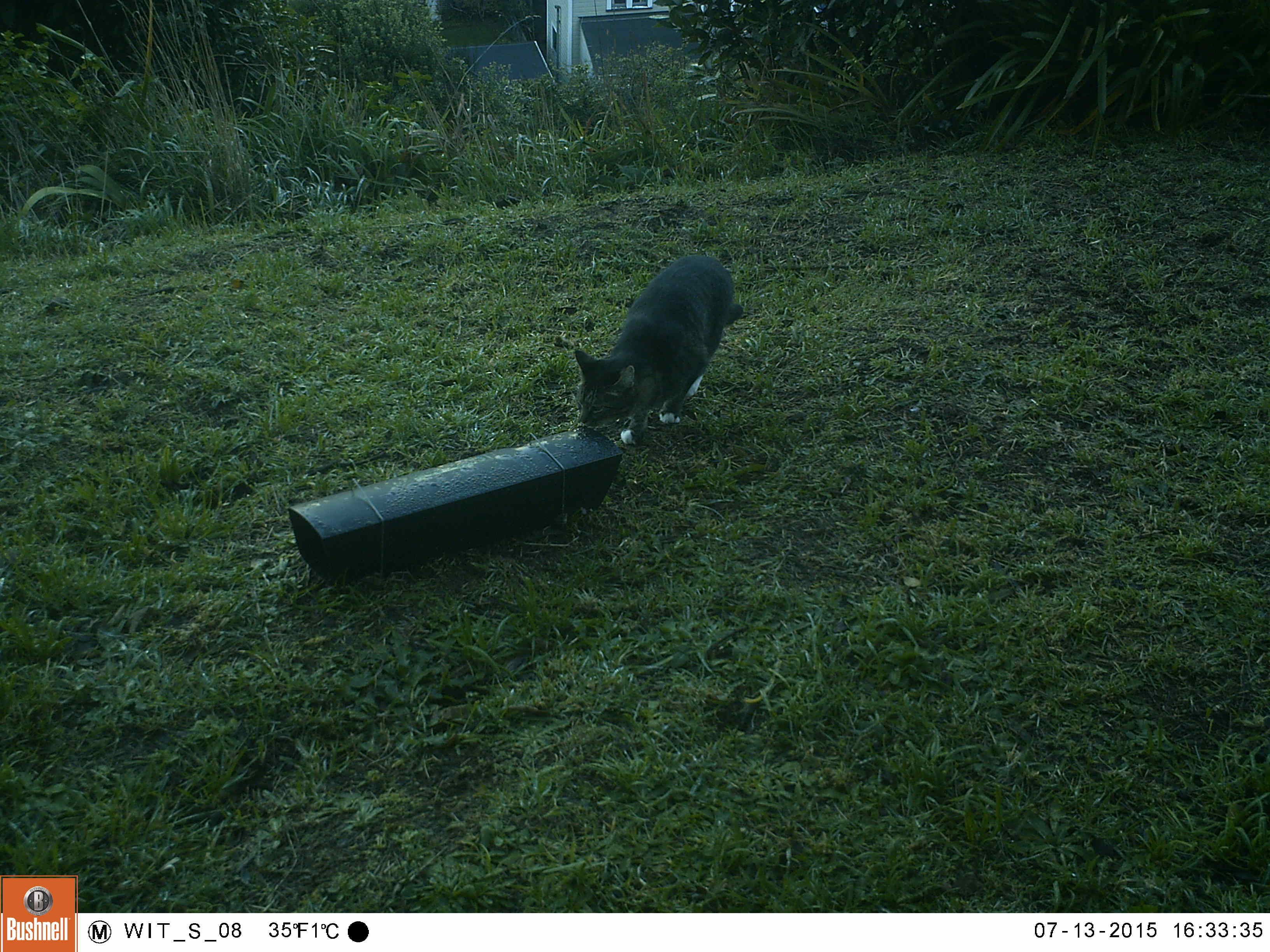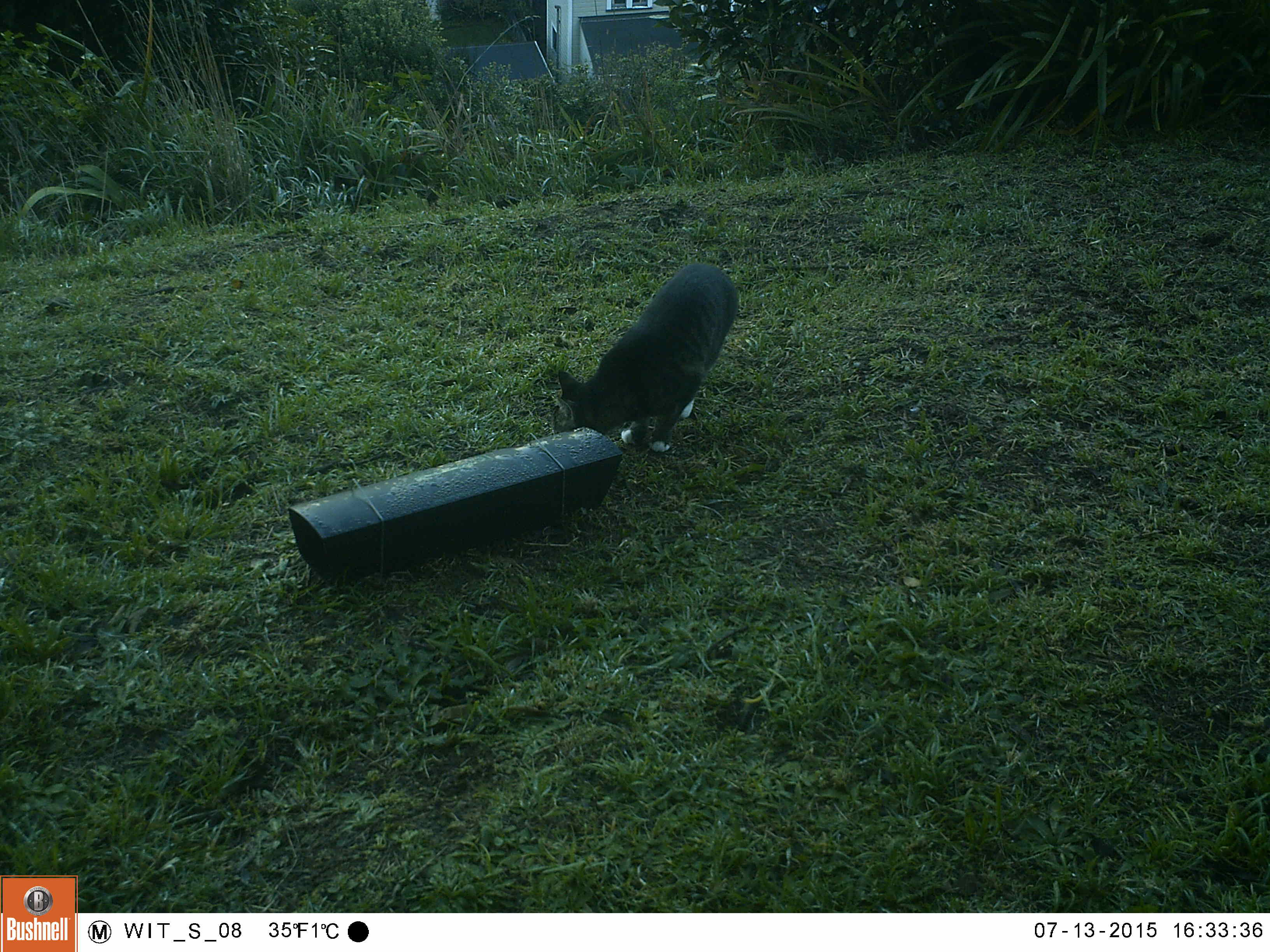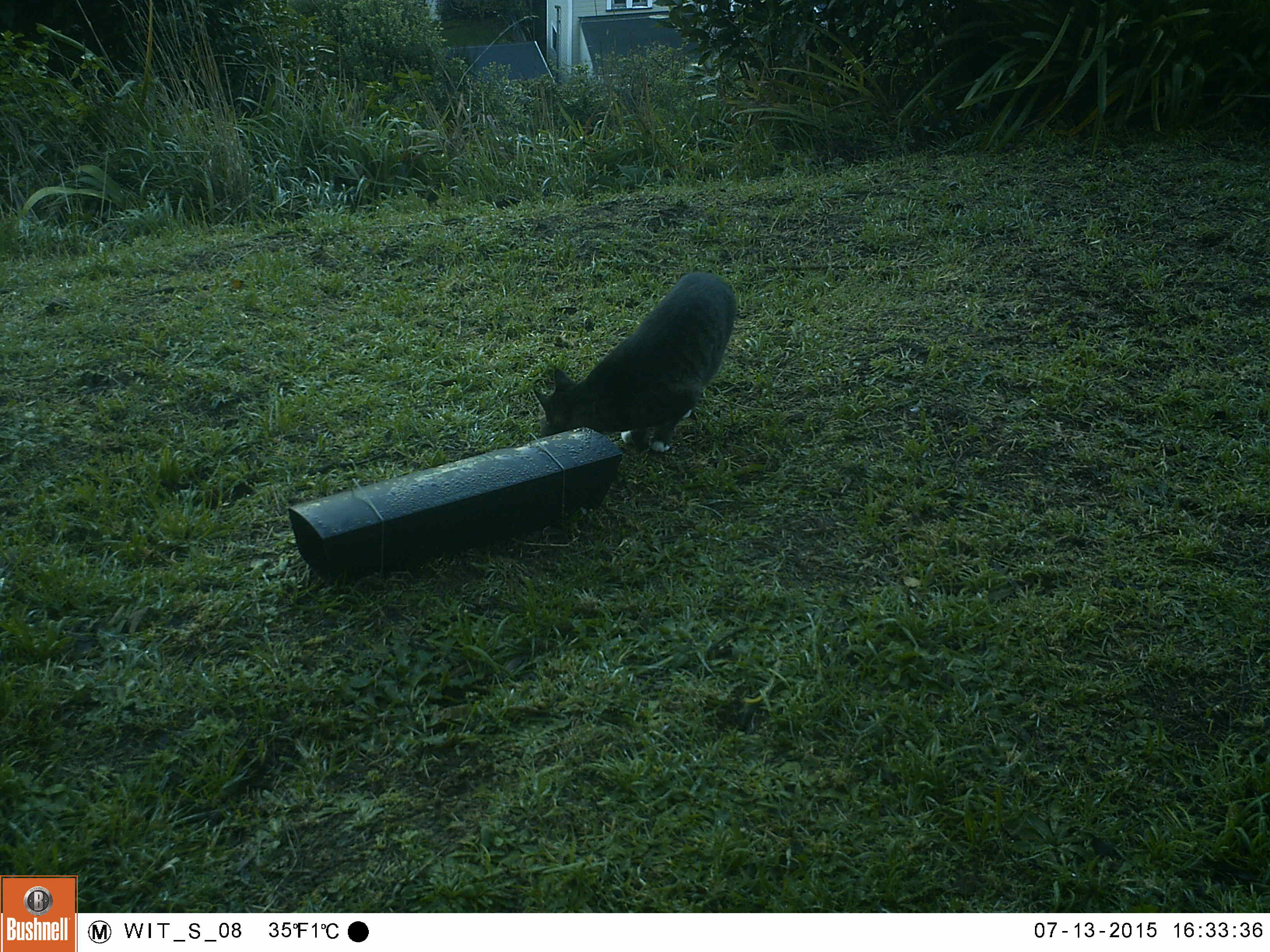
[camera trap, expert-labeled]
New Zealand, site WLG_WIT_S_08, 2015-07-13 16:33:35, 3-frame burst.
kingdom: Animalia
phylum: Chordata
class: Mammalia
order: Carnivora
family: Felidae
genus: Felis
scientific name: Felis catus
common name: domestic cat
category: cat